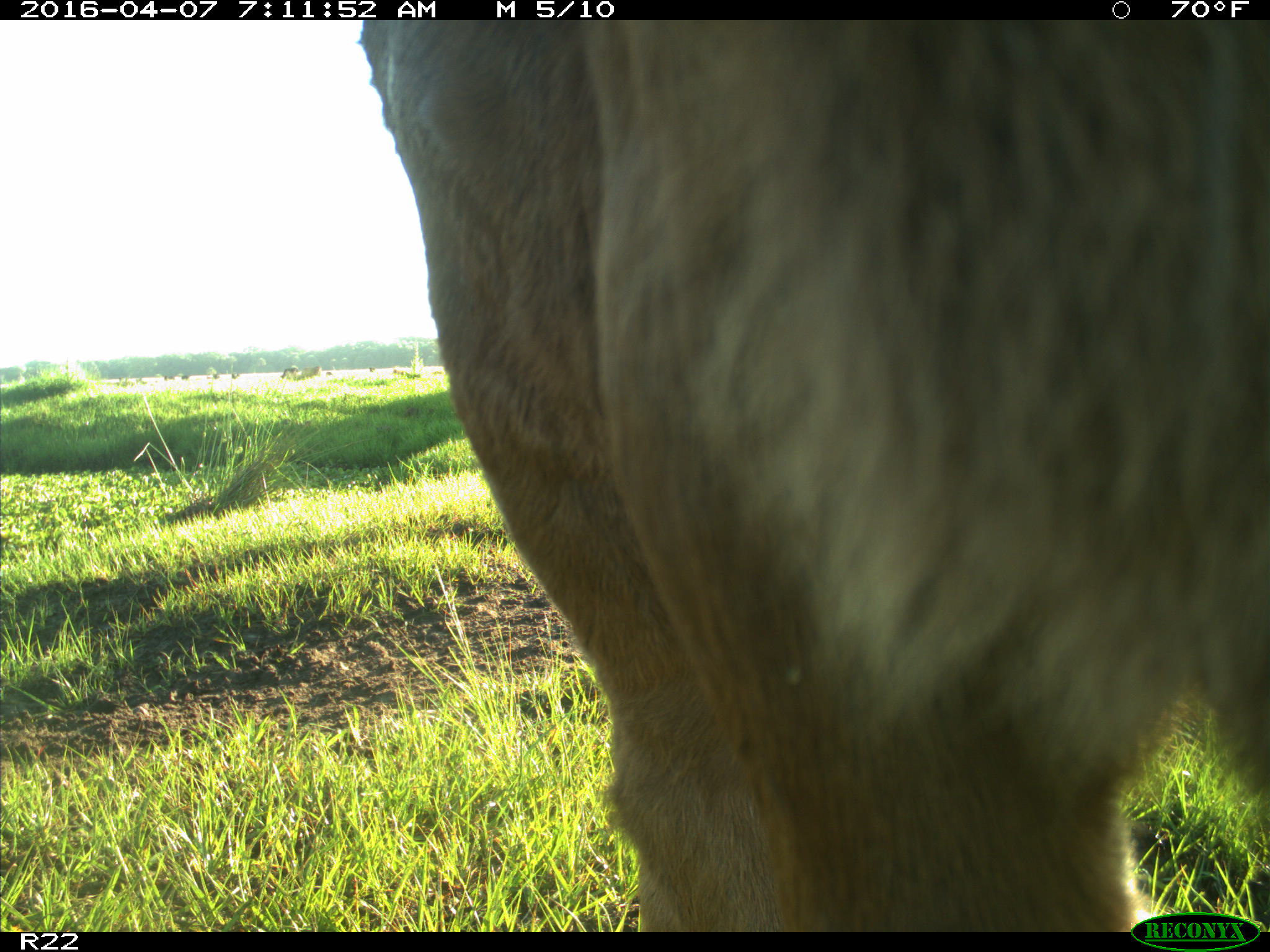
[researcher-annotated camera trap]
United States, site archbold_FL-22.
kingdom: Animalia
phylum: Chordata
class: Mammalia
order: Artiodactyla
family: Bovidae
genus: Bos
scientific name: Bos taurus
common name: domestic cow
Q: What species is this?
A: Bos taurus (domestic cow).